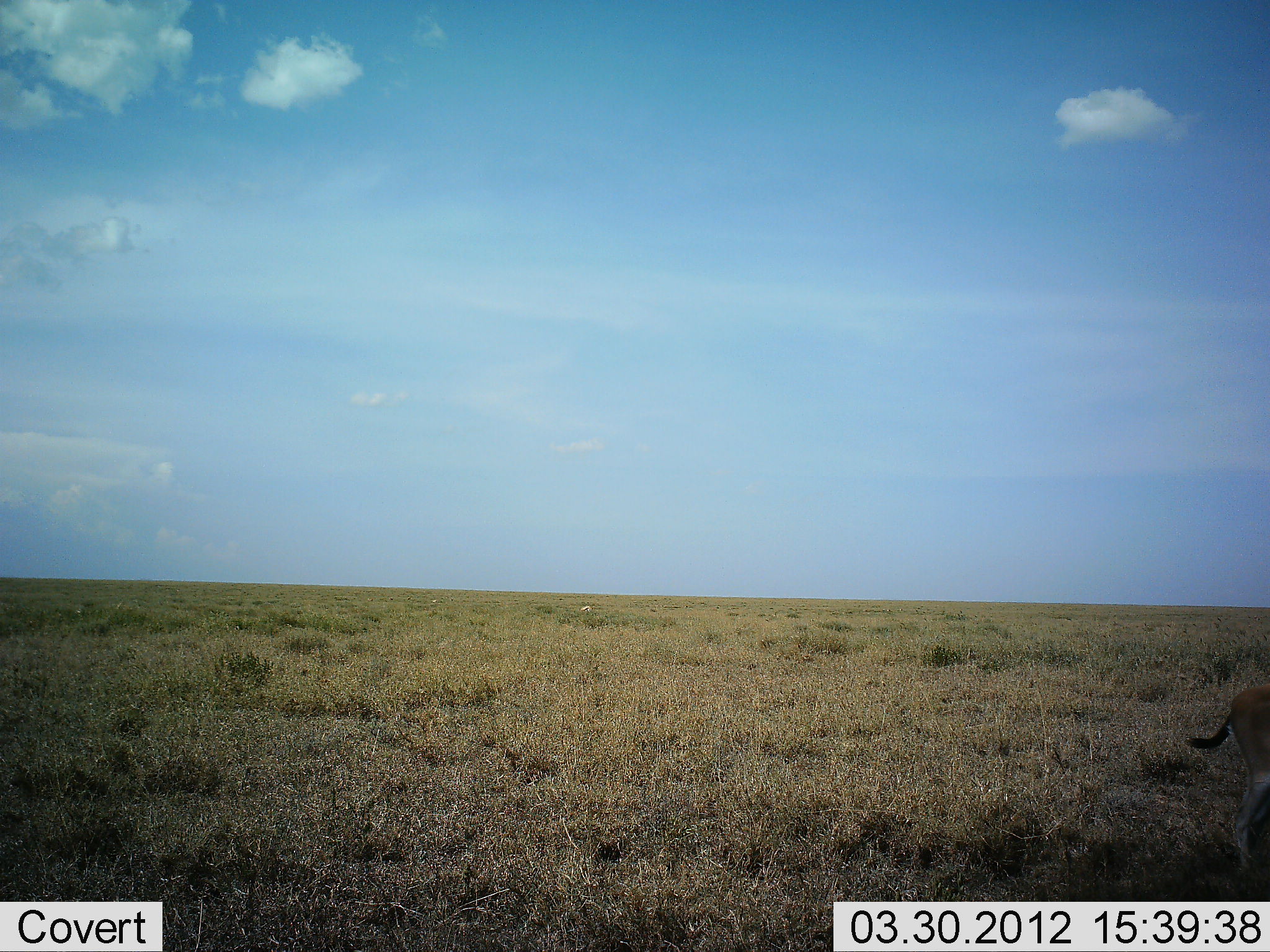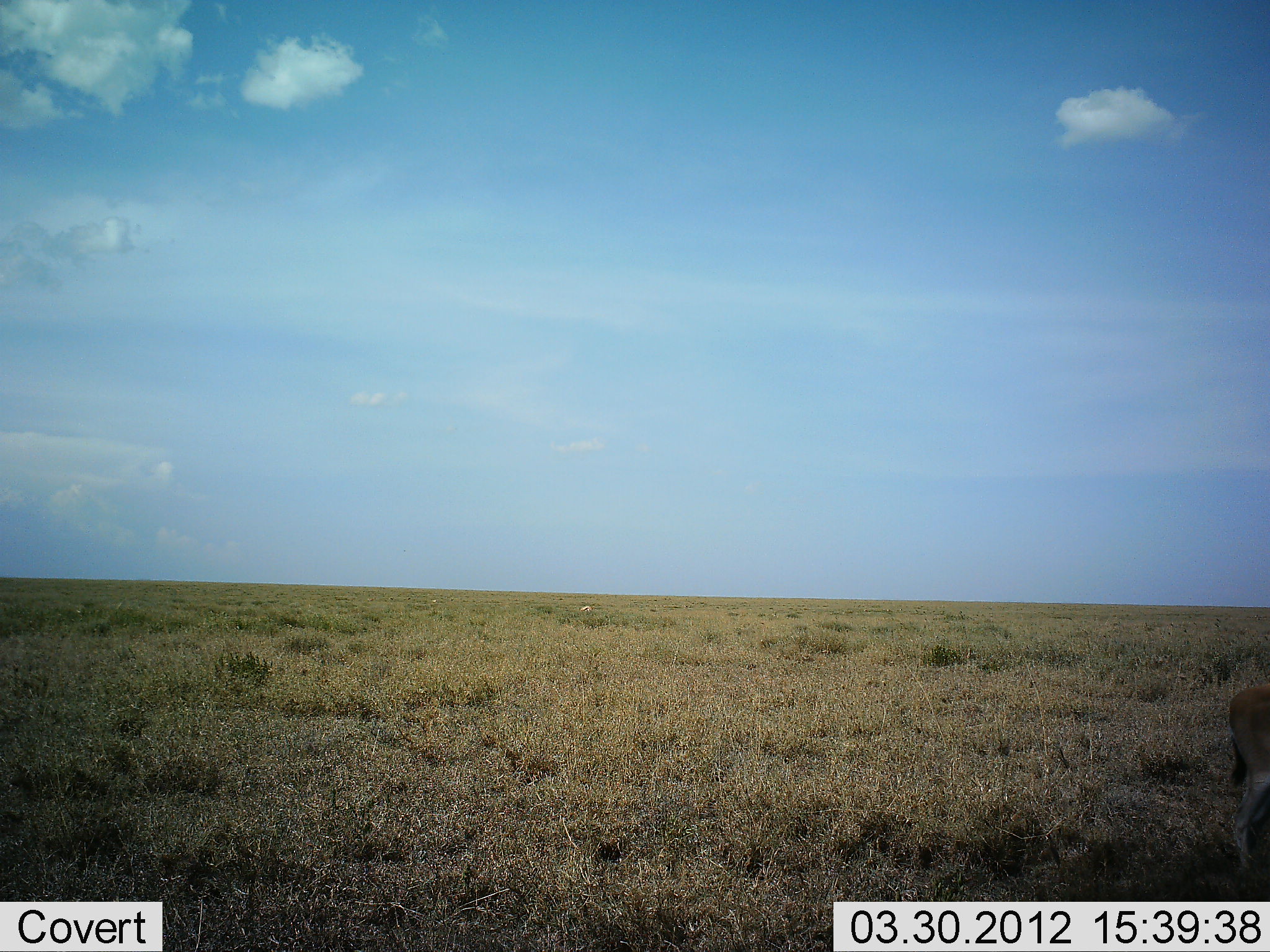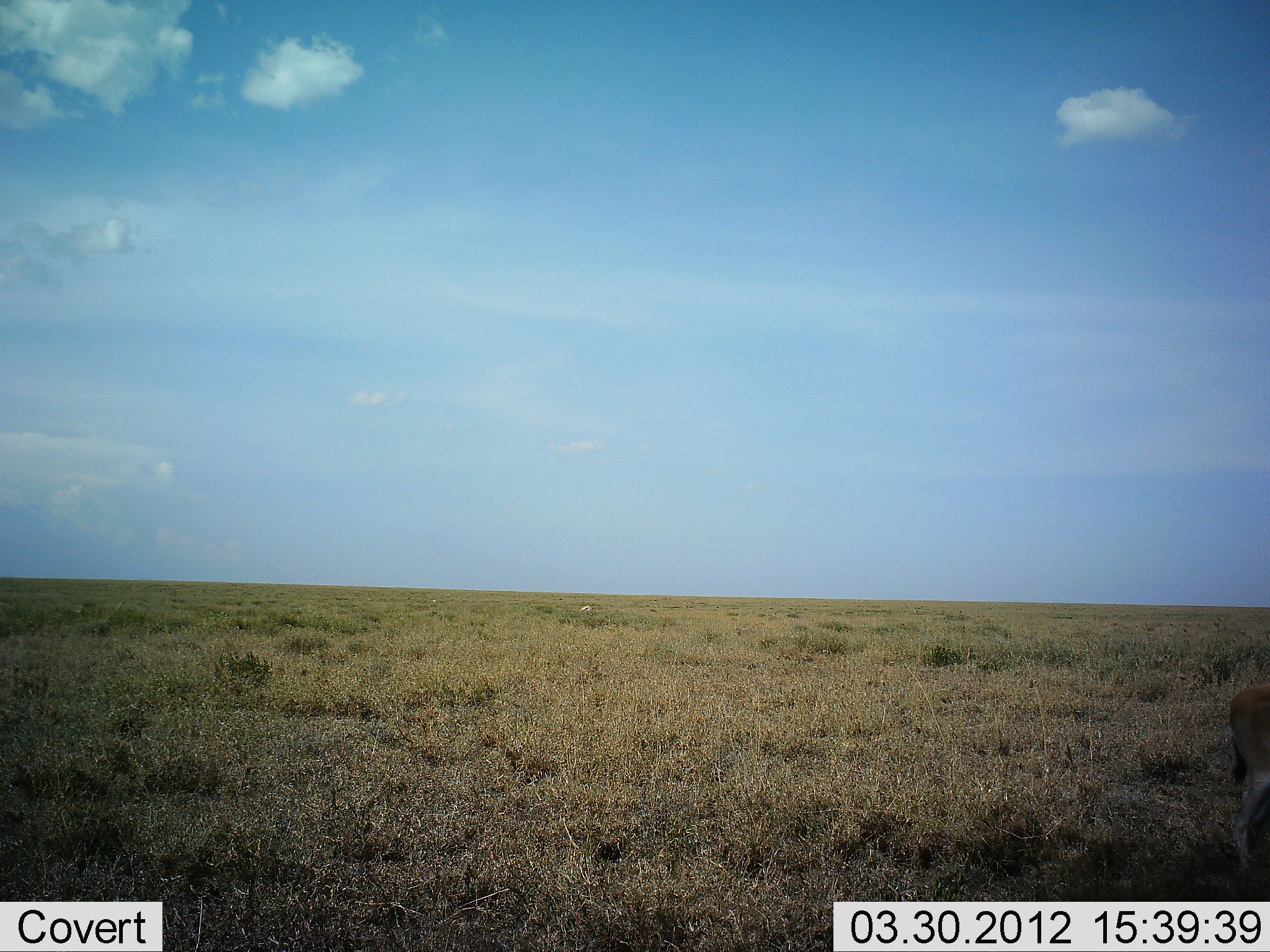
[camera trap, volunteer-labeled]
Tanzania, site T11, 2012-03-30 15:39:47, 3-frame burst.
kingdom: Animalia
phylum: Chordata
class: Mammalia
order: Artiodactyla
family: Bovidae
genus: Eudorcas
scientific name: Eudorcas thomsonii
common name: thomson's gazelle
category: gazellethomsons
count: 1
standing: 94%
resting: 0%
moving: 0%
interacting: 0%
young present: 0%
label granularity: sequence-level